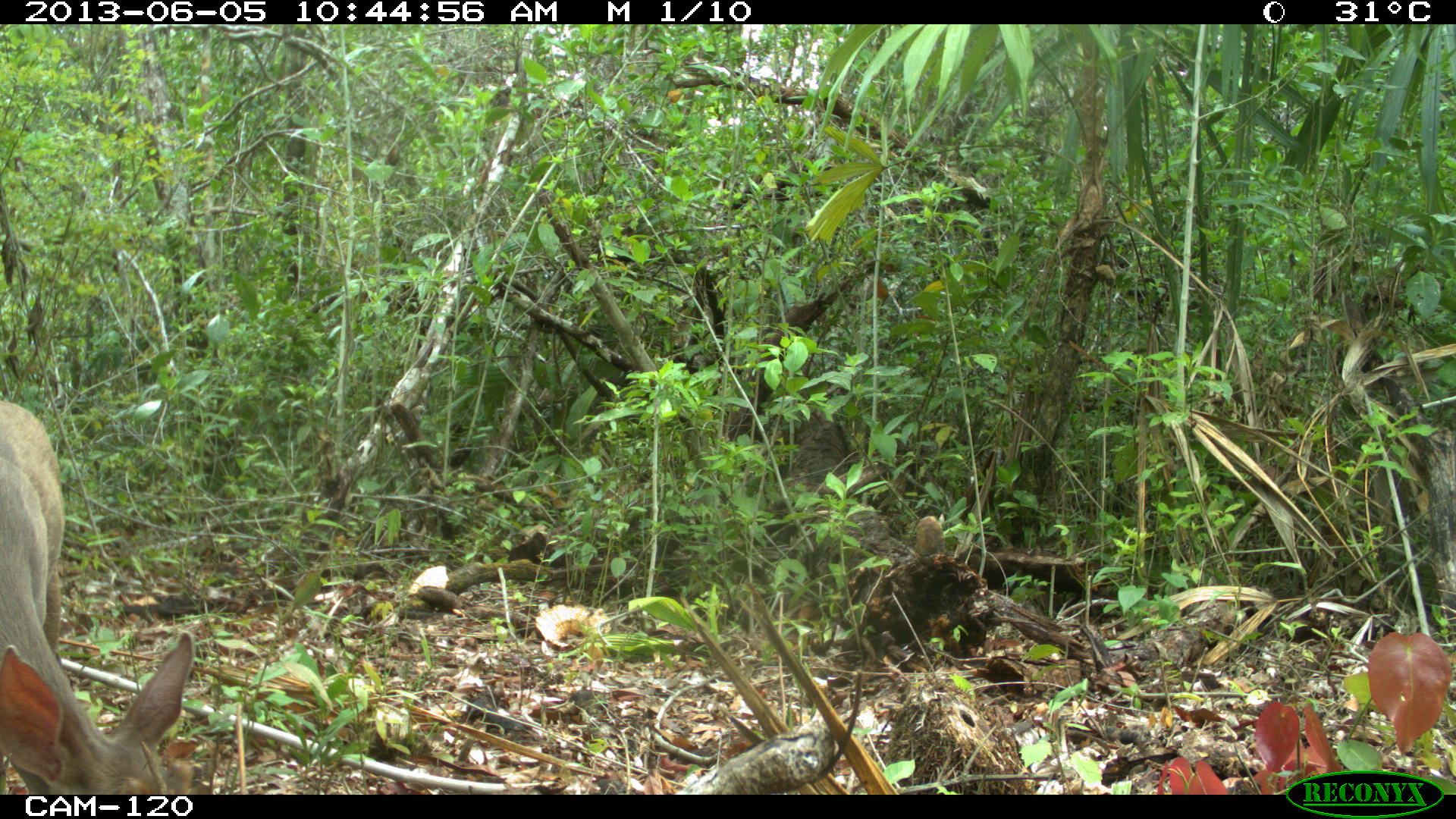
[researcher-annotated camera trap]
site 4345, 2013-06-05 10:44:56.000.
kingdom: Animalia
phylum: Chordata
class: Mammalia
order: Artiodactyla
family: Cervidae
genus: Odocoileus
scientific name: Odocoileus pandora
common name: yucatán brown brocket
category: mazama pandora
Mazama pandora (yucatán brown brocket) (Odocoileus pandora), count 1, sex female.